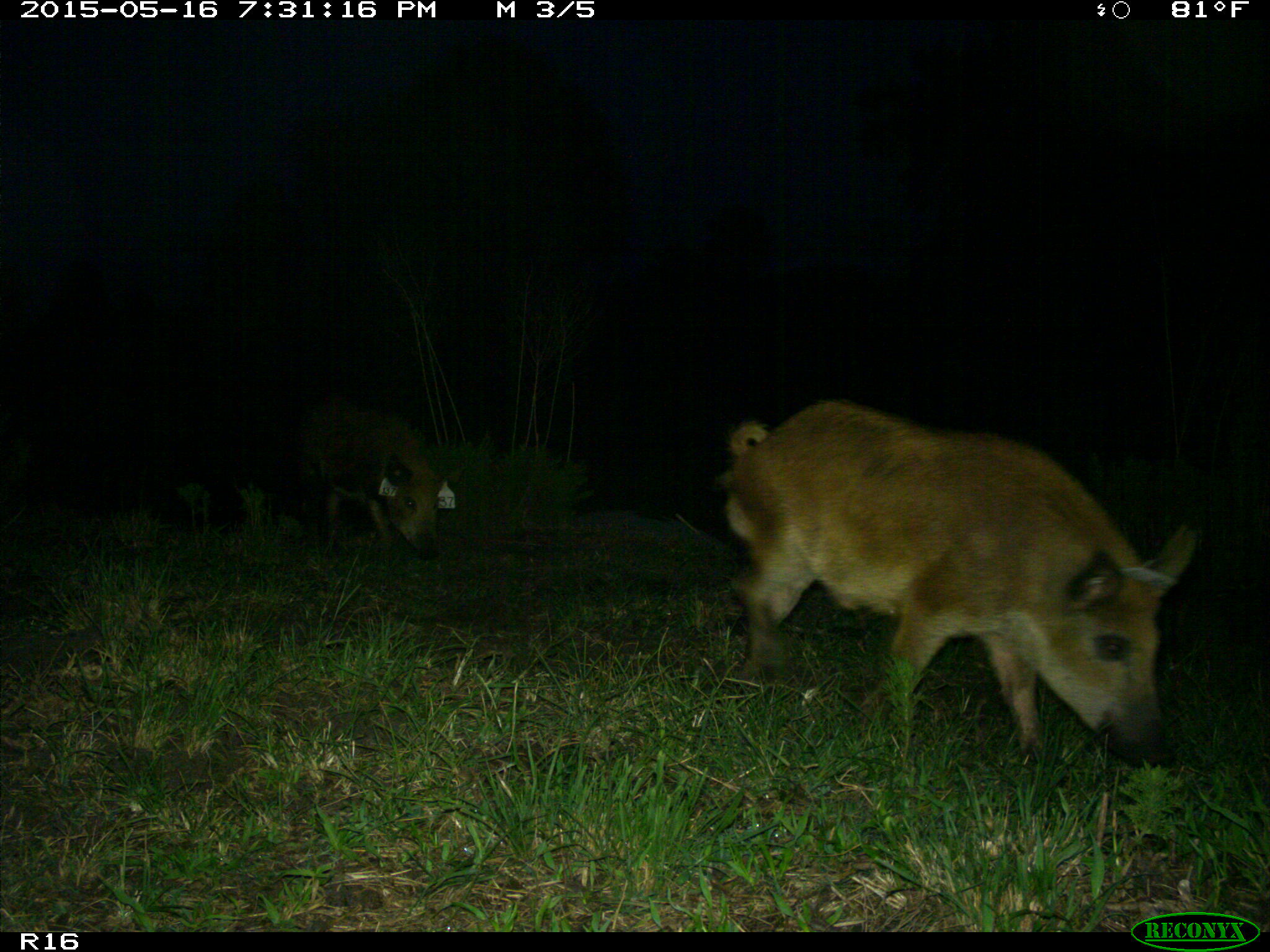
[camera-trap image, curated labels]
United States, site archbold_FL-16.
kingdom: Animalia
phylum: Chordata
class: Mammalia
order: Artiodactyla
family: Suidae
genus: Sus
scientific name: Sus scrofa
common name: wild boar